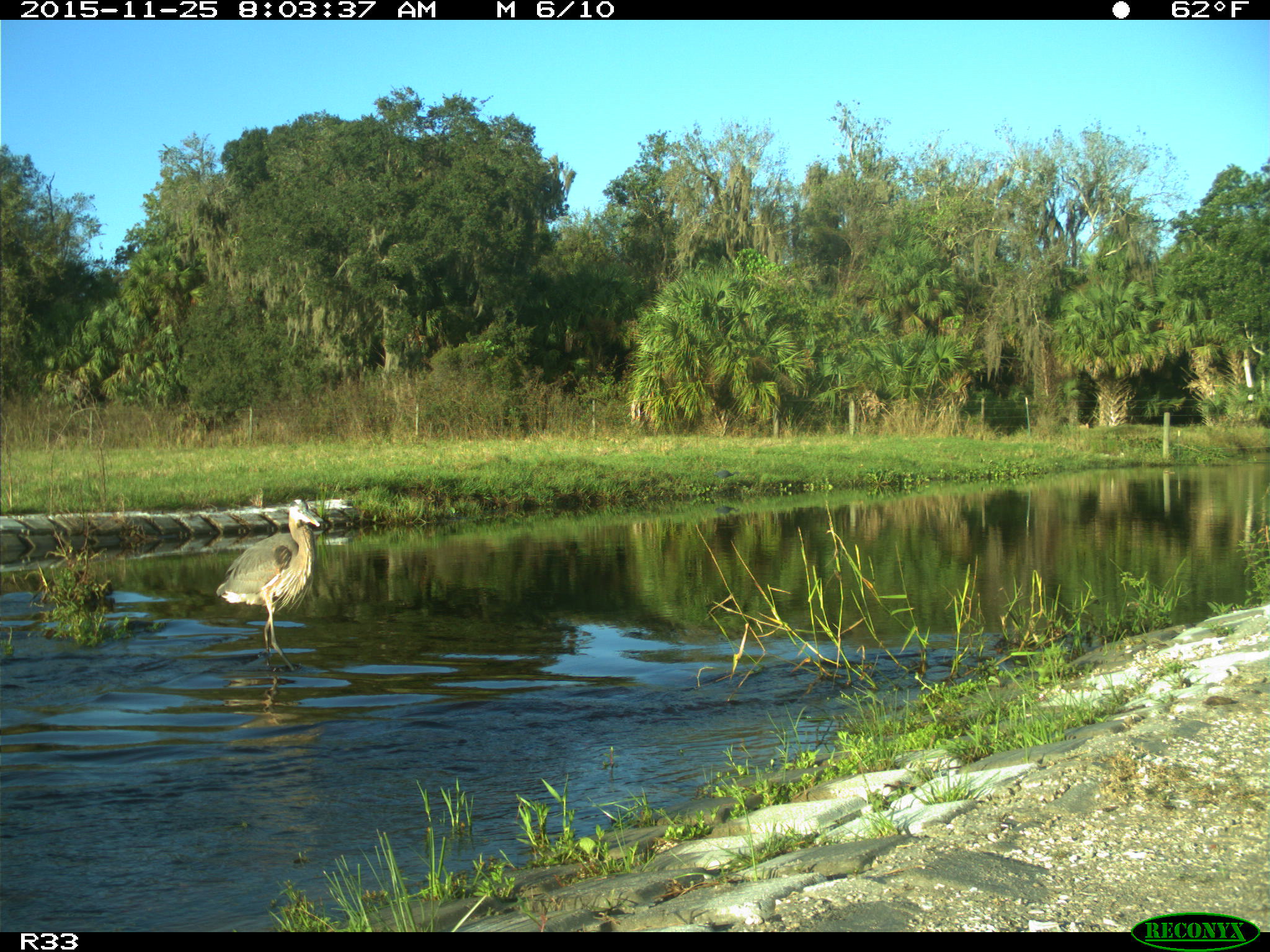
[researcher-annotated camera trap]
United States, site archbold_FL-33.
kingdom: Animalia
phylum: Chordata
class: Aves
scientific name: Aves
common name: birds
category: unidentified bird